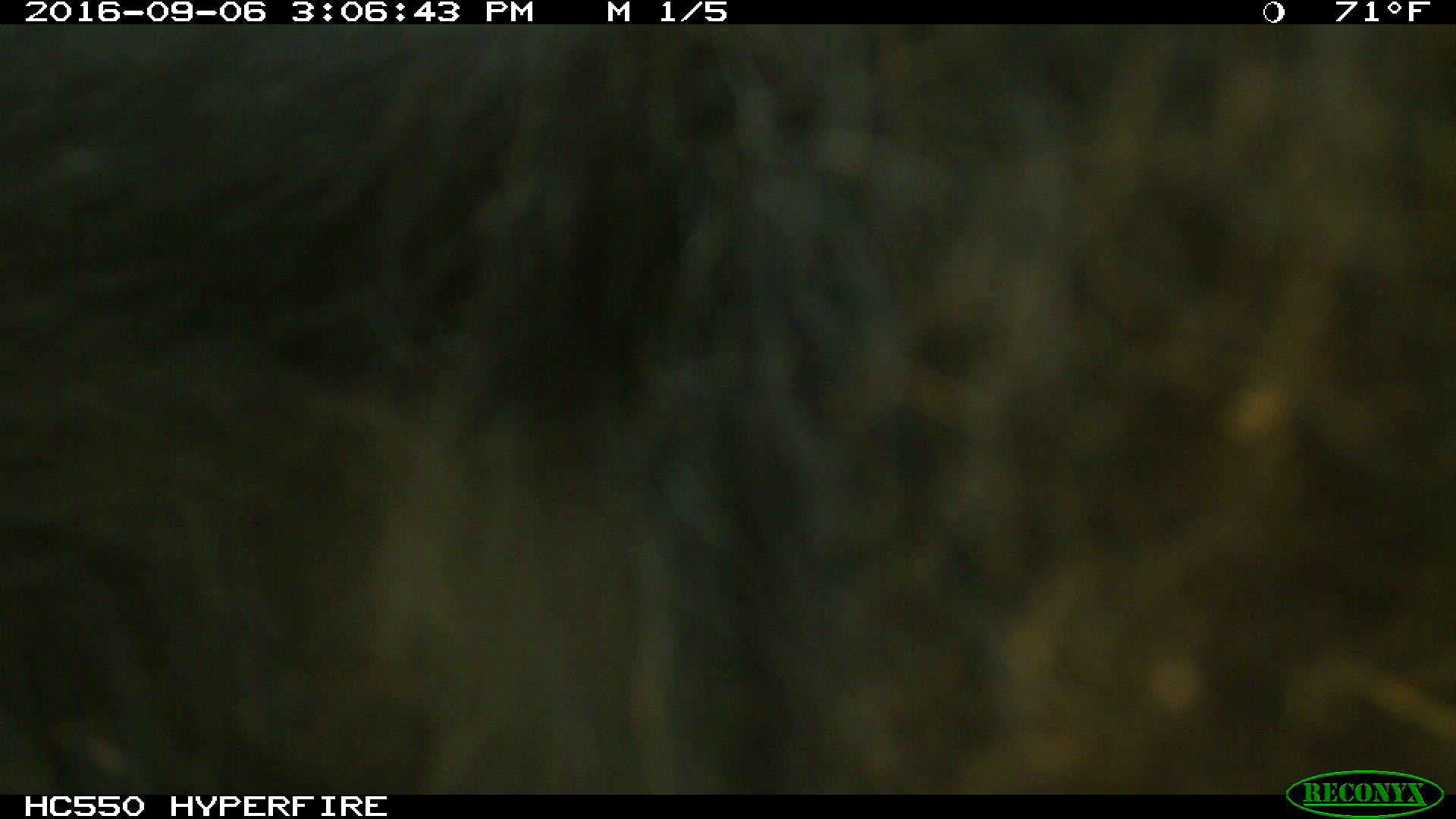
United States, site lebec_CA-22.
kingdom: Animalia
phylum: Chordata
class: Mammalia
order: Carnivora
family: Ursidae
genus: Ursus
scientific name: Ursus americanus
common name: american black bear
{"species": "Ursus americanus (american black bear)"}